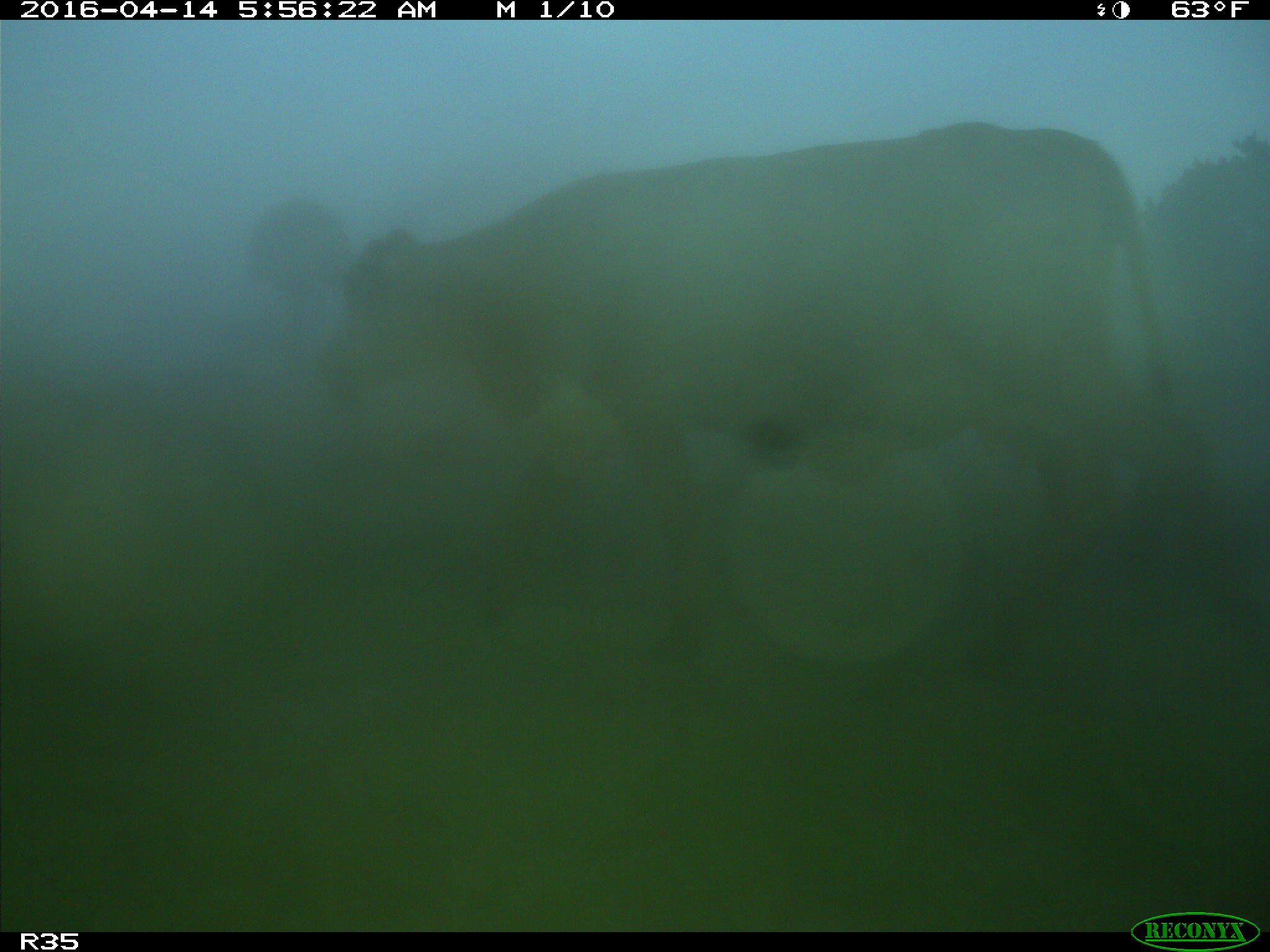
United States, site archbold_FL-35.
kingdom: Animalia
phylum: Chordata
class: Mammalia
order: Artiodactyla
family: Bovidae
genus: Bos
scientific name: Bos taurus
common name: domestic cow